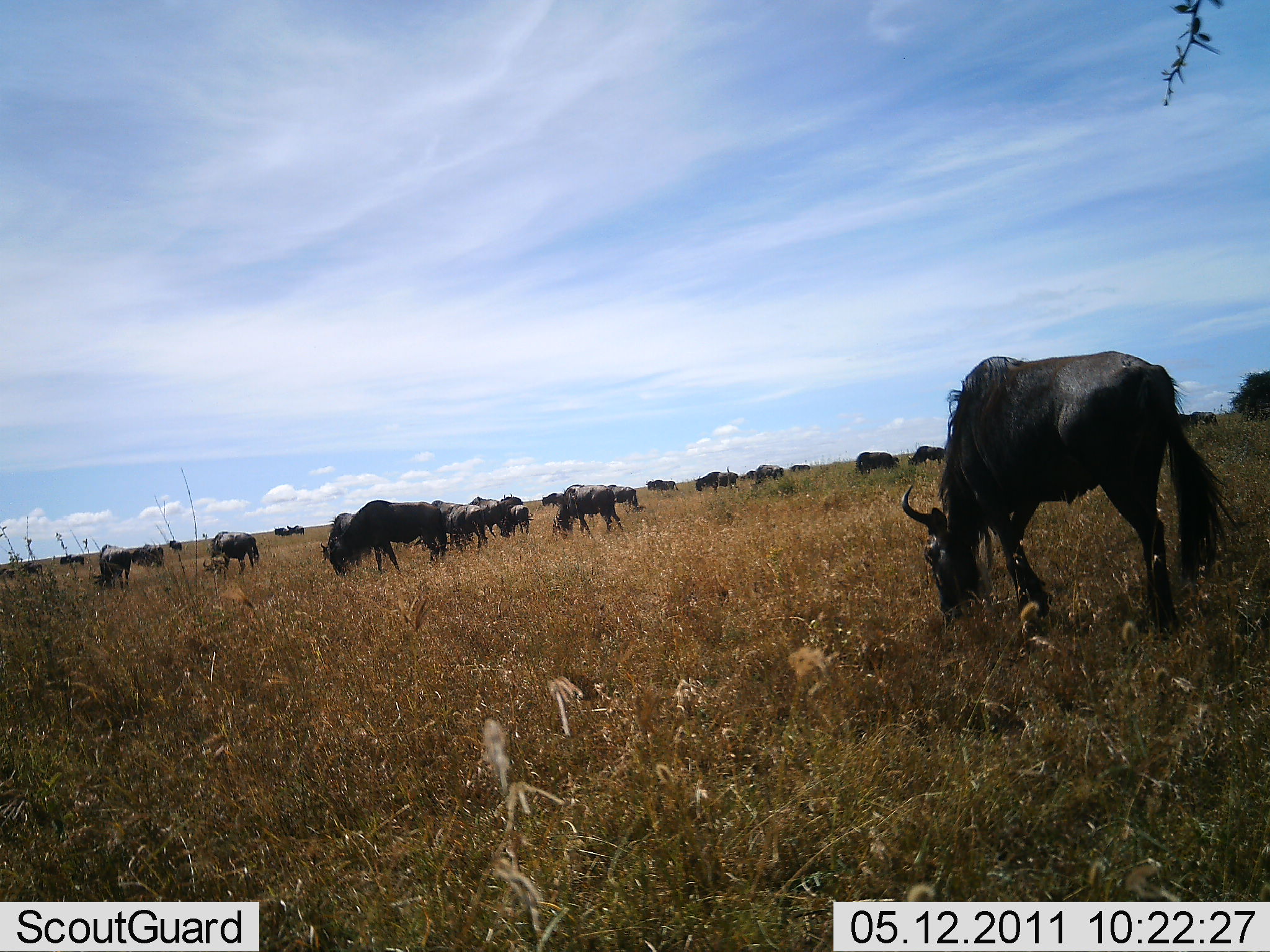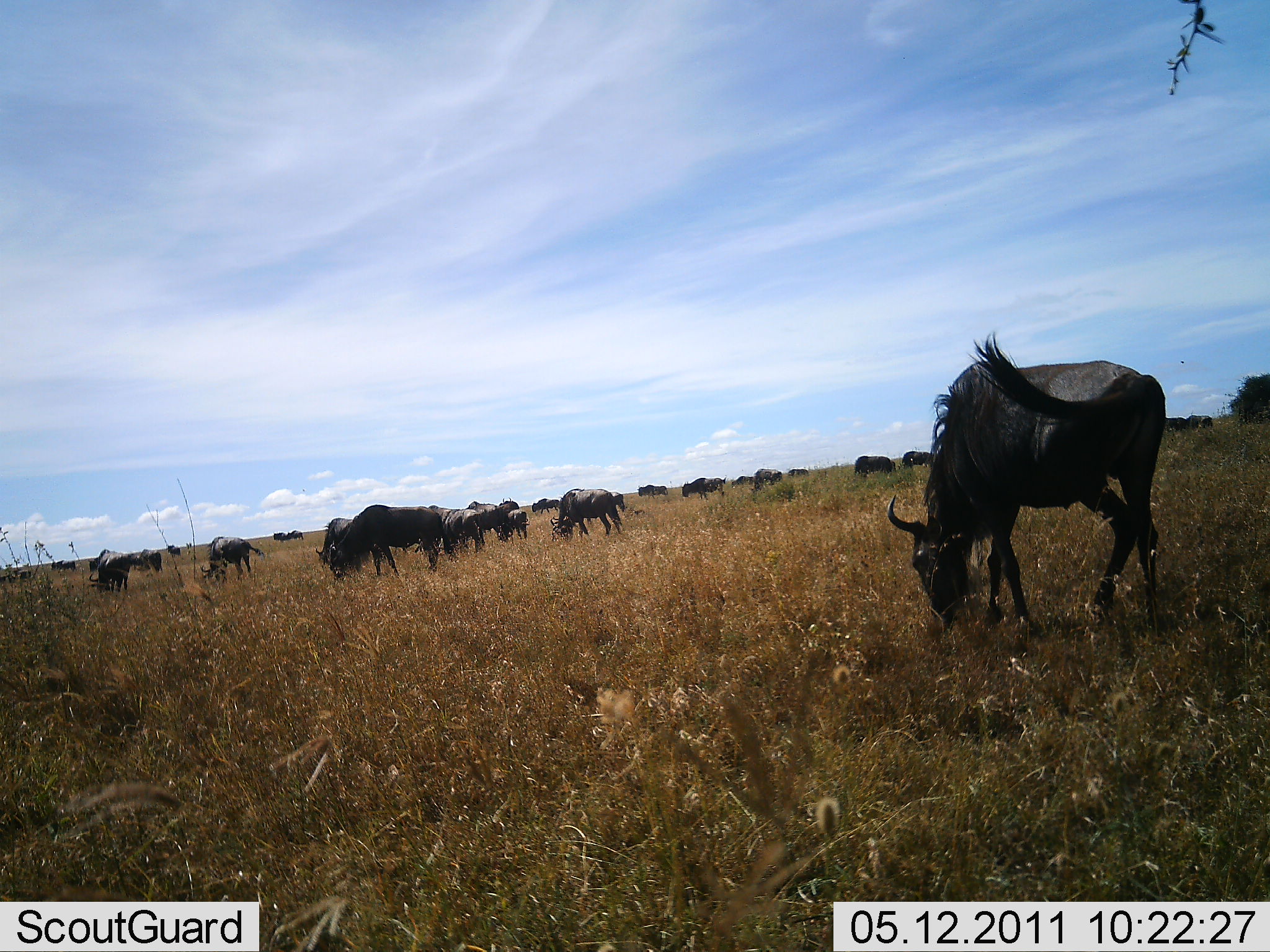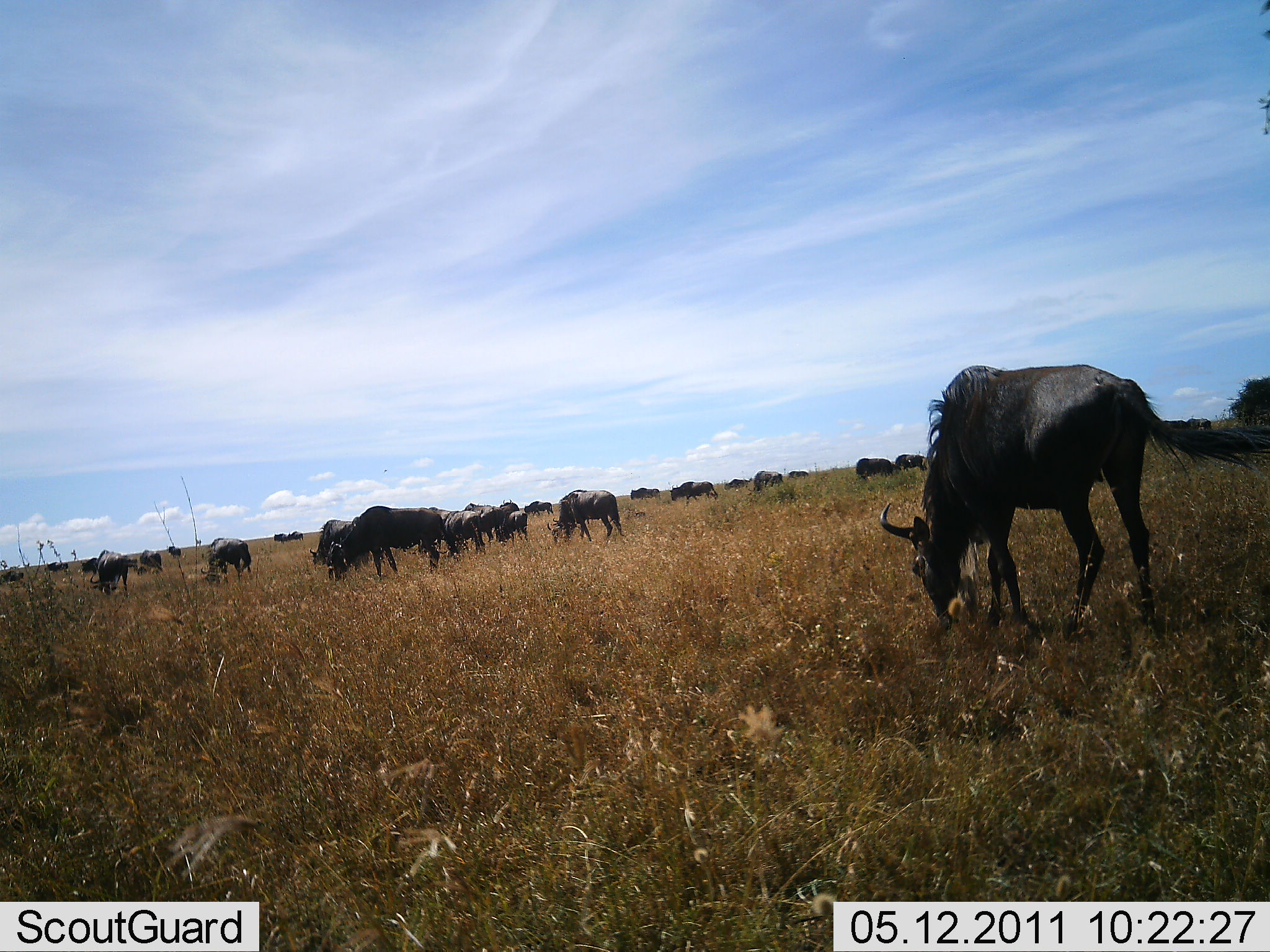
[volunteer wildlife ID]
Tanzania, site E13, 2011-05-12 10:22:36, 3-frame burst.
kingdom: Animalia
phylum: Chordata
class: Mammalia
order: Artiodactyla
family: Bovidae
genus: Connochaetes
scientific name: Connochaetes taurinus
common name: blue wildebeest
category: wildebeest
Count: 11-50.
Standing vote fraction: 33%.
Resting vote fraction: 0%.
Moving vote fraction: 25%.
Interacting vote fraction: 0%.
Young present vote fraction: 0%.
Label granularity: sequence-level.